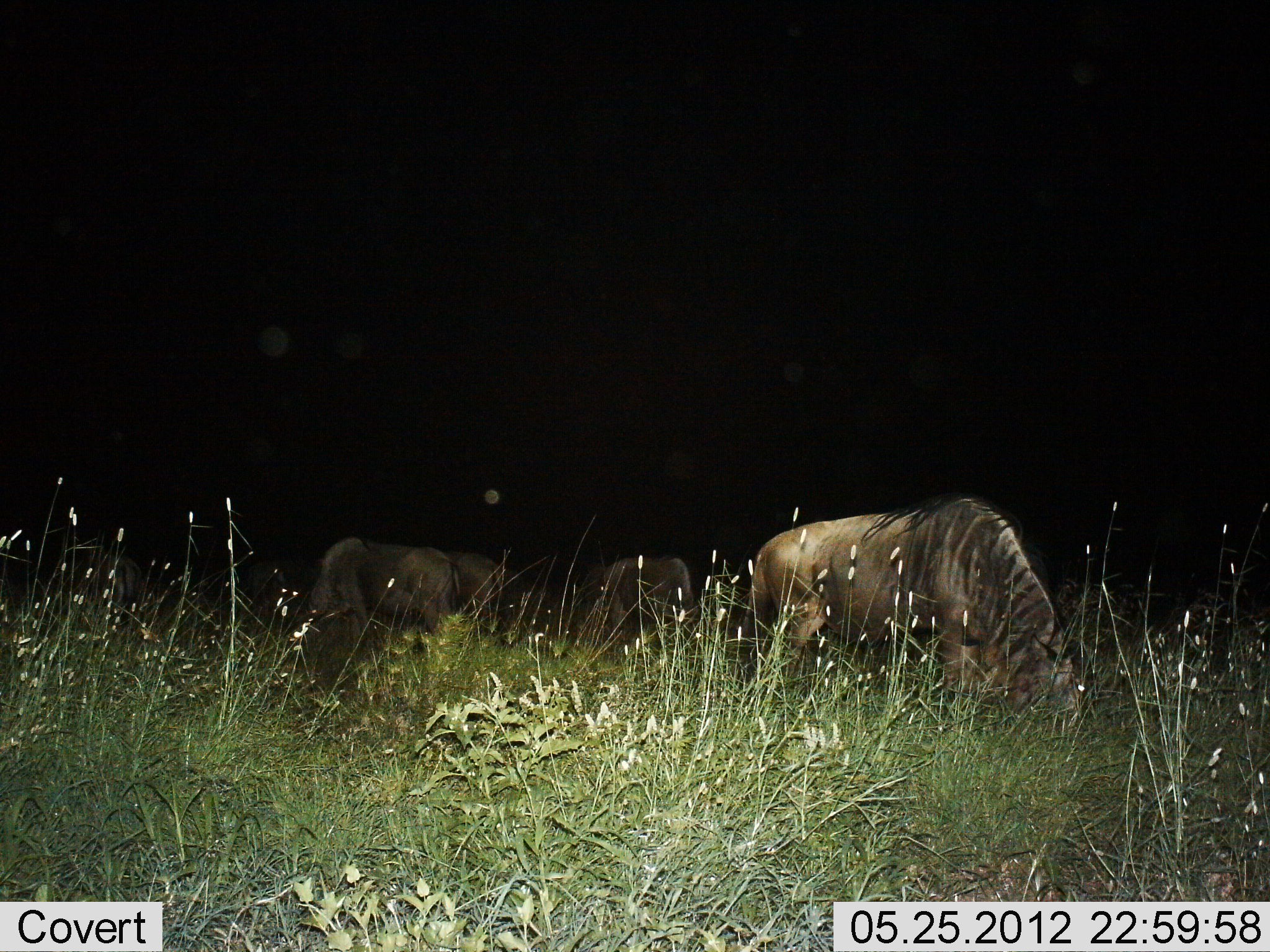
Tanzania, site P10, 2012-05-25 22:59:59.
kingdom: Animalia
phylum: Chordata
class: Mammalia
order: Artiodactyla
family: Bovidae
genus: Connochaetes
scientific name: Connochaetes taurinus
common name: blue wildebeest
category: wildebeest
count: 3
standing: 30%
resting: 0%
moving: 0%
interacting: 0%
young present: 0%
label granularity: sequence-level